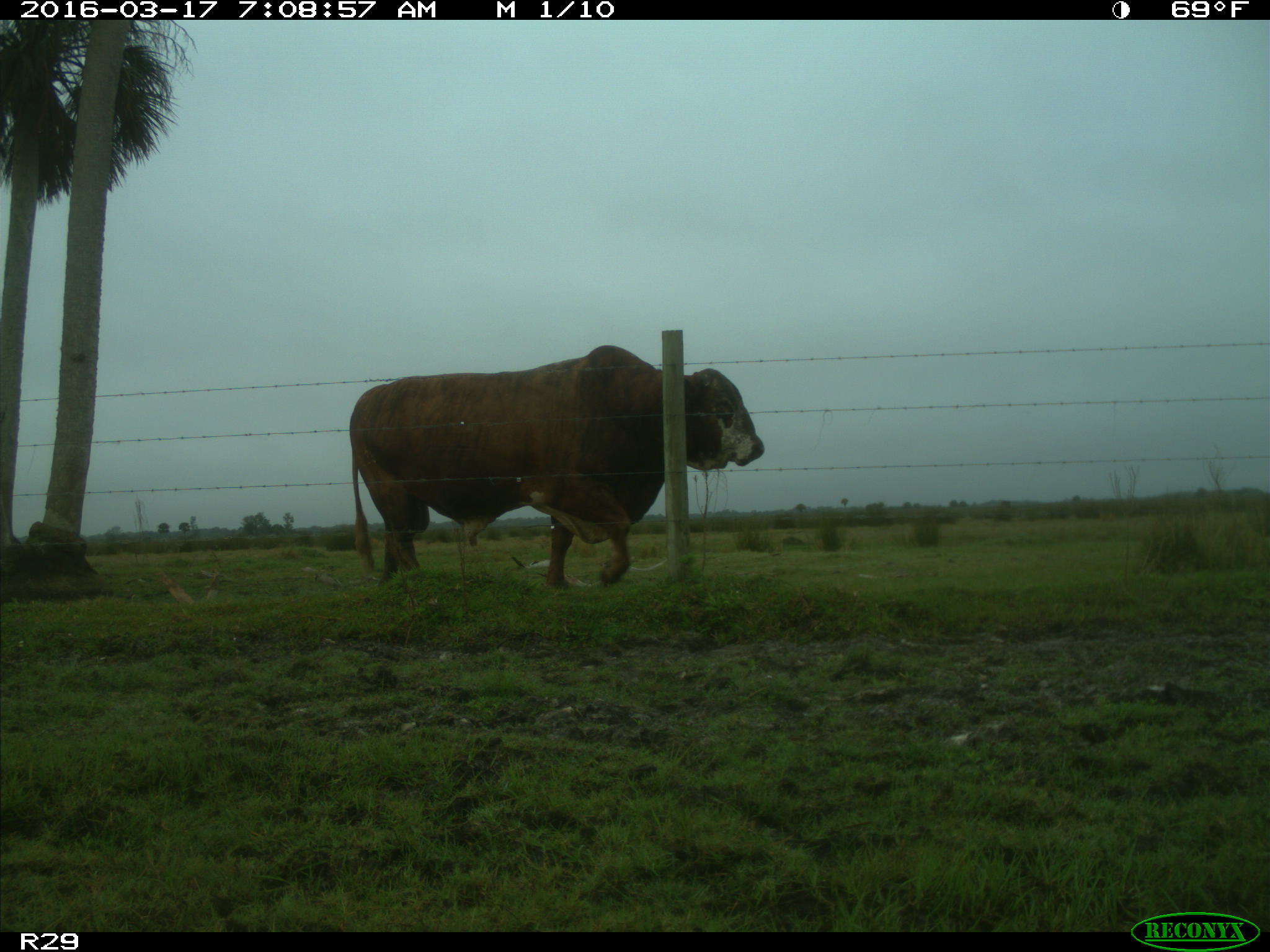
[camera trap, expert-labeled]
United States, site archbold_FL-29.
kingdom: Animalia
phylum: Chordata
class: Mammalia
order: Artiodactyla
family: Bovidae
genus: Bos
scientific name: Bos taurus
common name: domestic cow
Bos taurus (domestic cow).